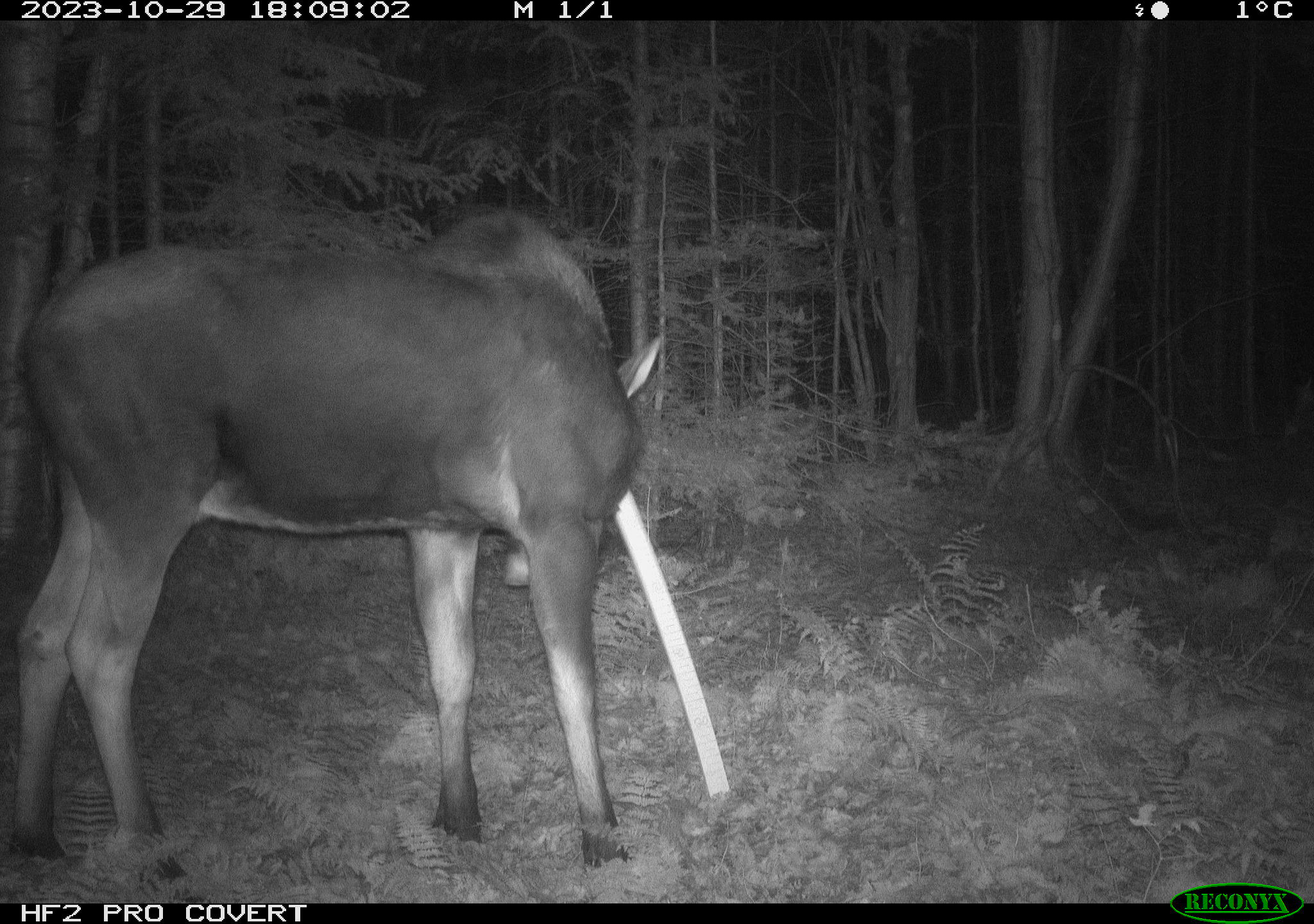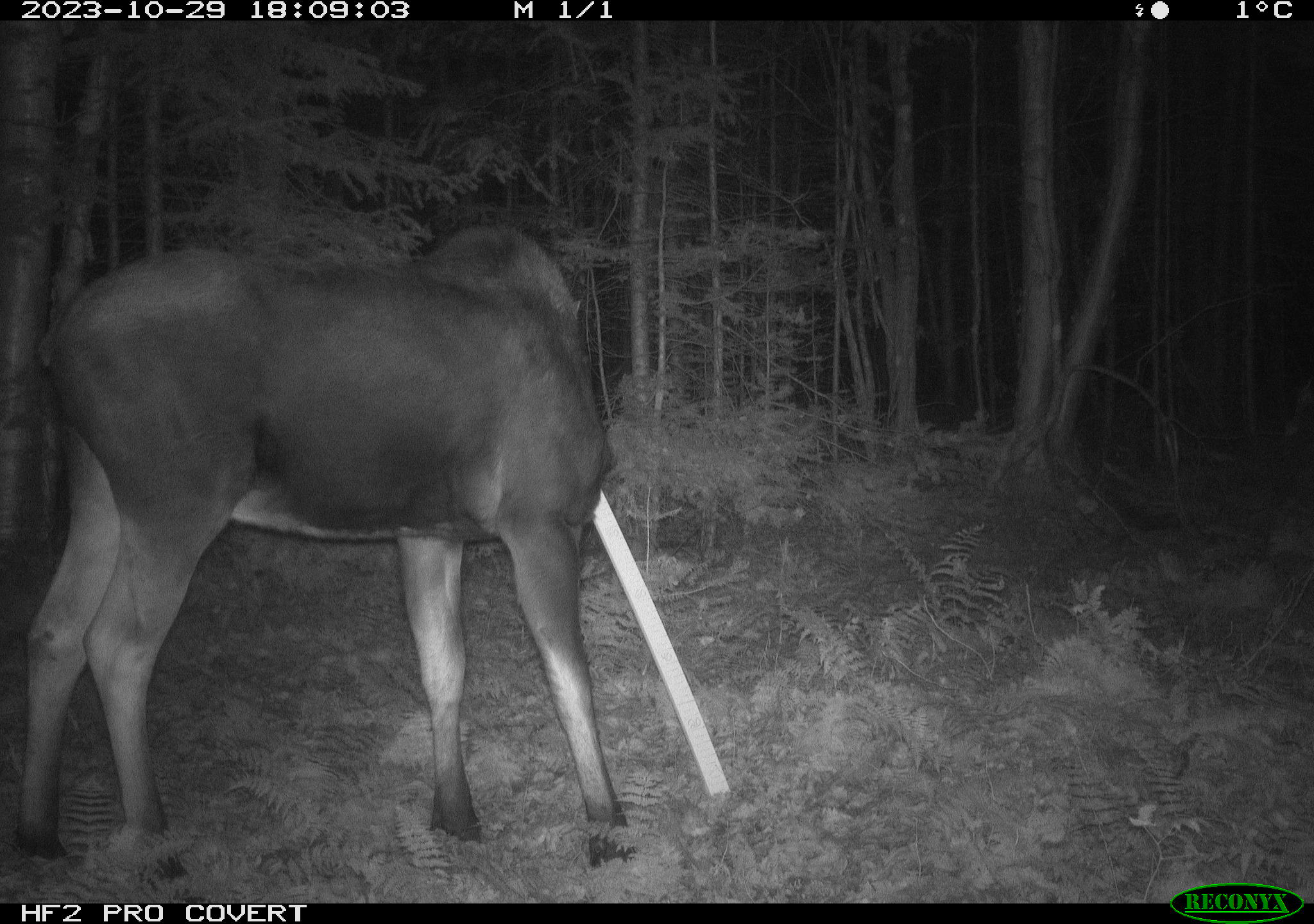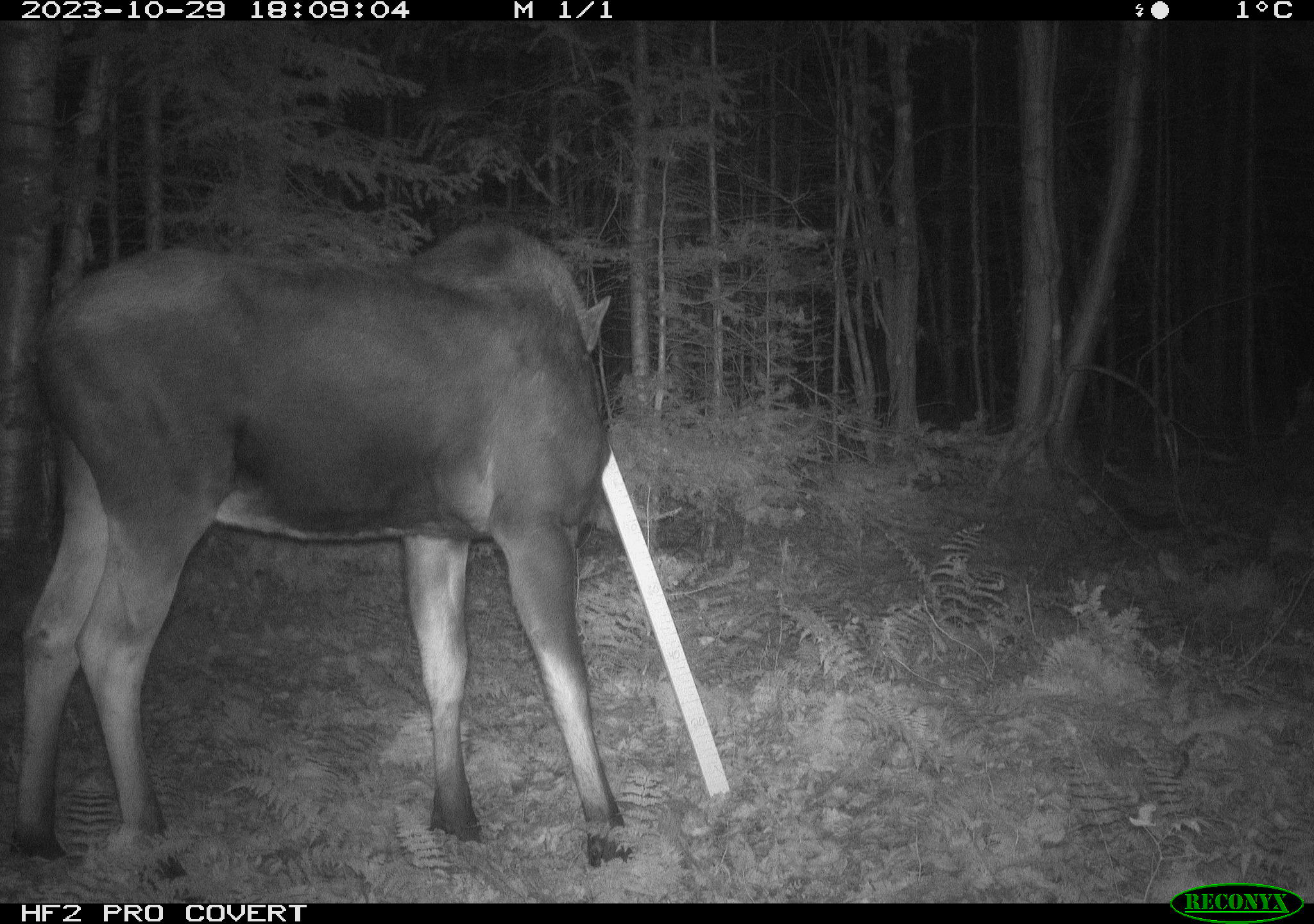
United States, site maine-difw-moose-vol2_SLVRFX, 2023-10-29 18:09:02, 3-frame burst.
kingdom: Animalia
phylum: Chordata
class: Mammalia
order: Artiodactyla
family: Cervidae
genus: Alces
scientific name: Alces alces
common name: moose